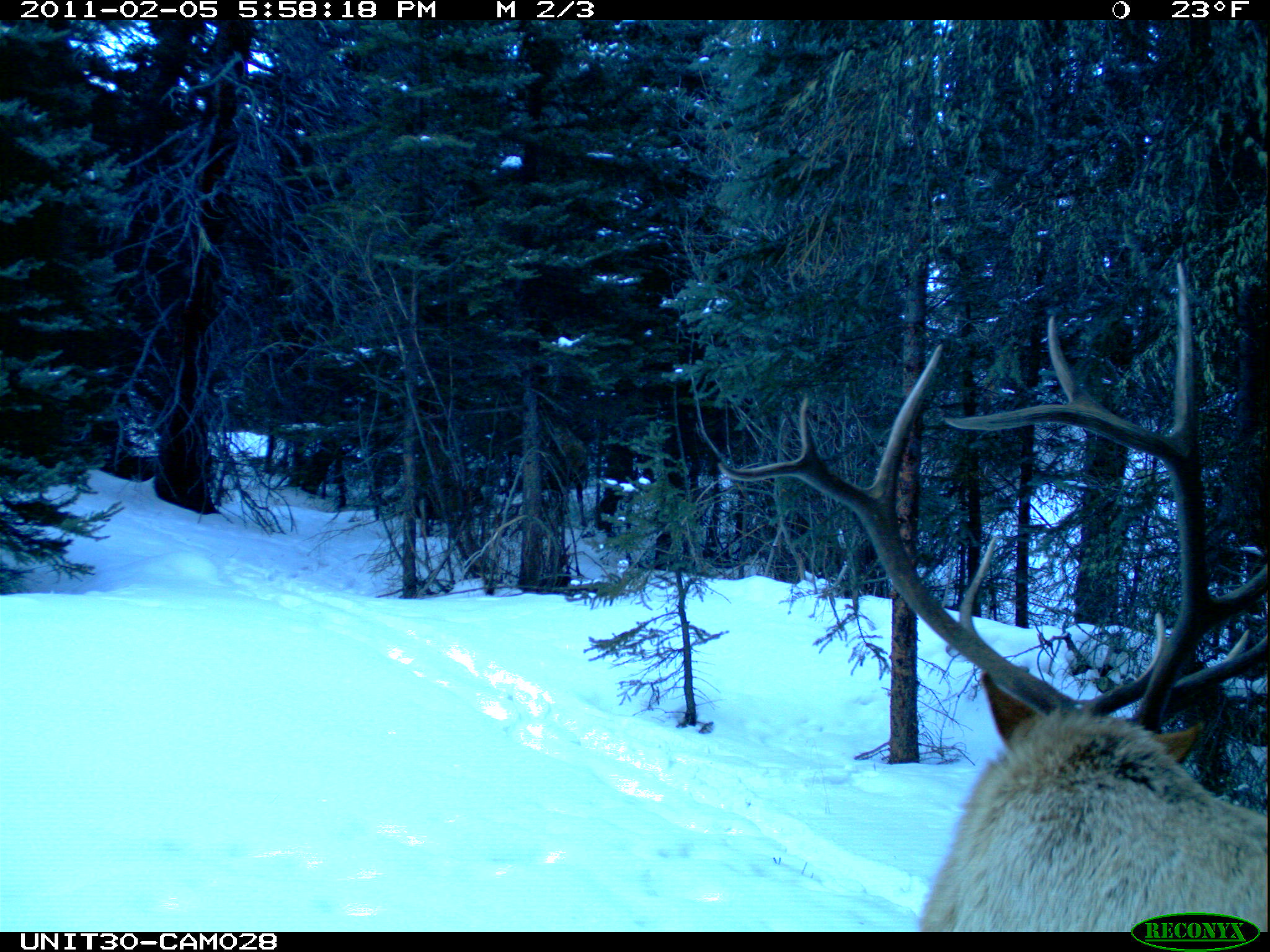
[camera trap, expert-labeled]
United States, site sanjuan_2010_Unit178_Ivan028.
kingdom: Animalia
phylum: Chordata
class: Mammalia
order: Artiodactyla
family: Cervidae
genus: Cervus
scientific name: Cervus elaphus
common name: red deer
Cervus elaphus (red deer).